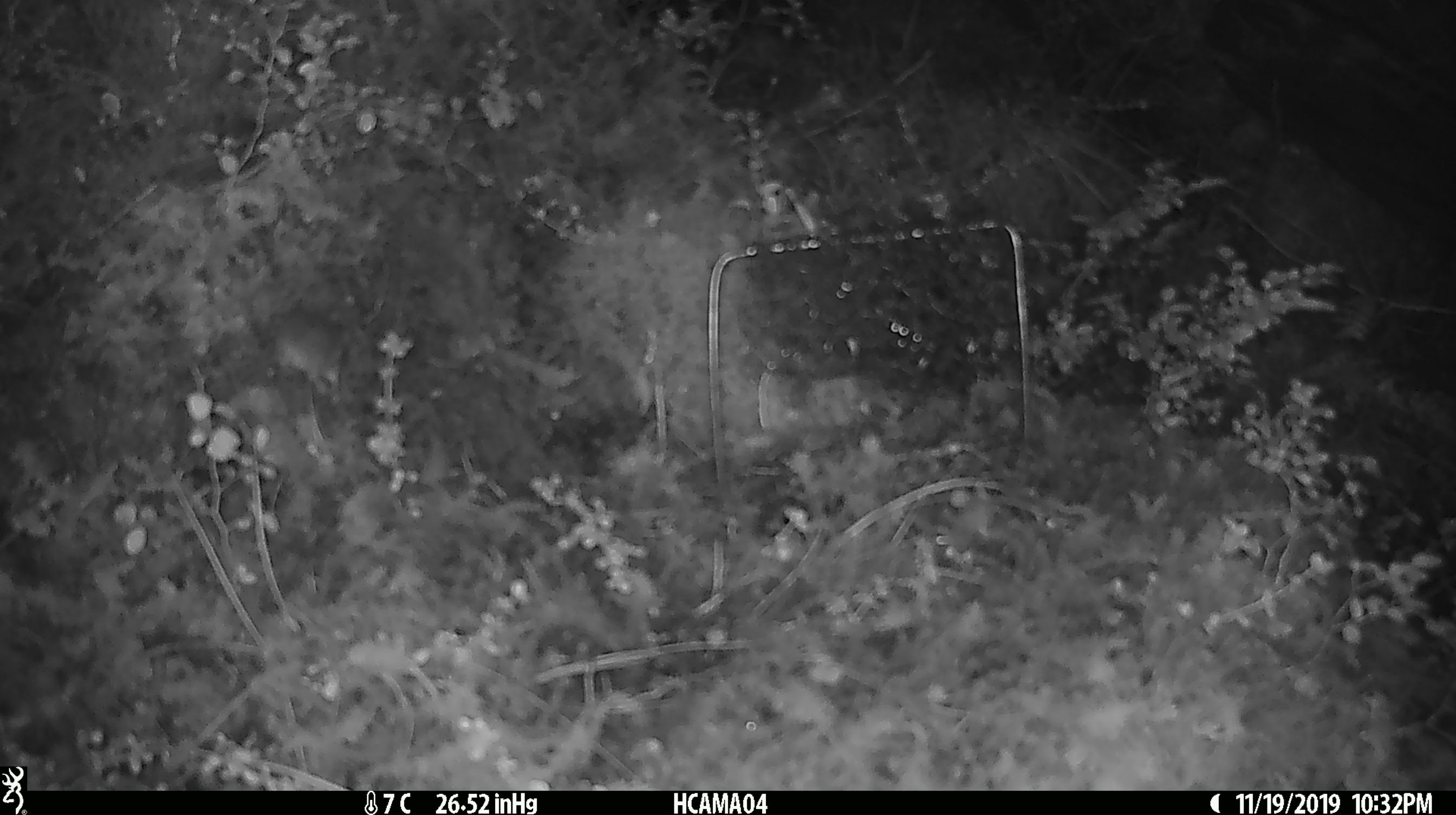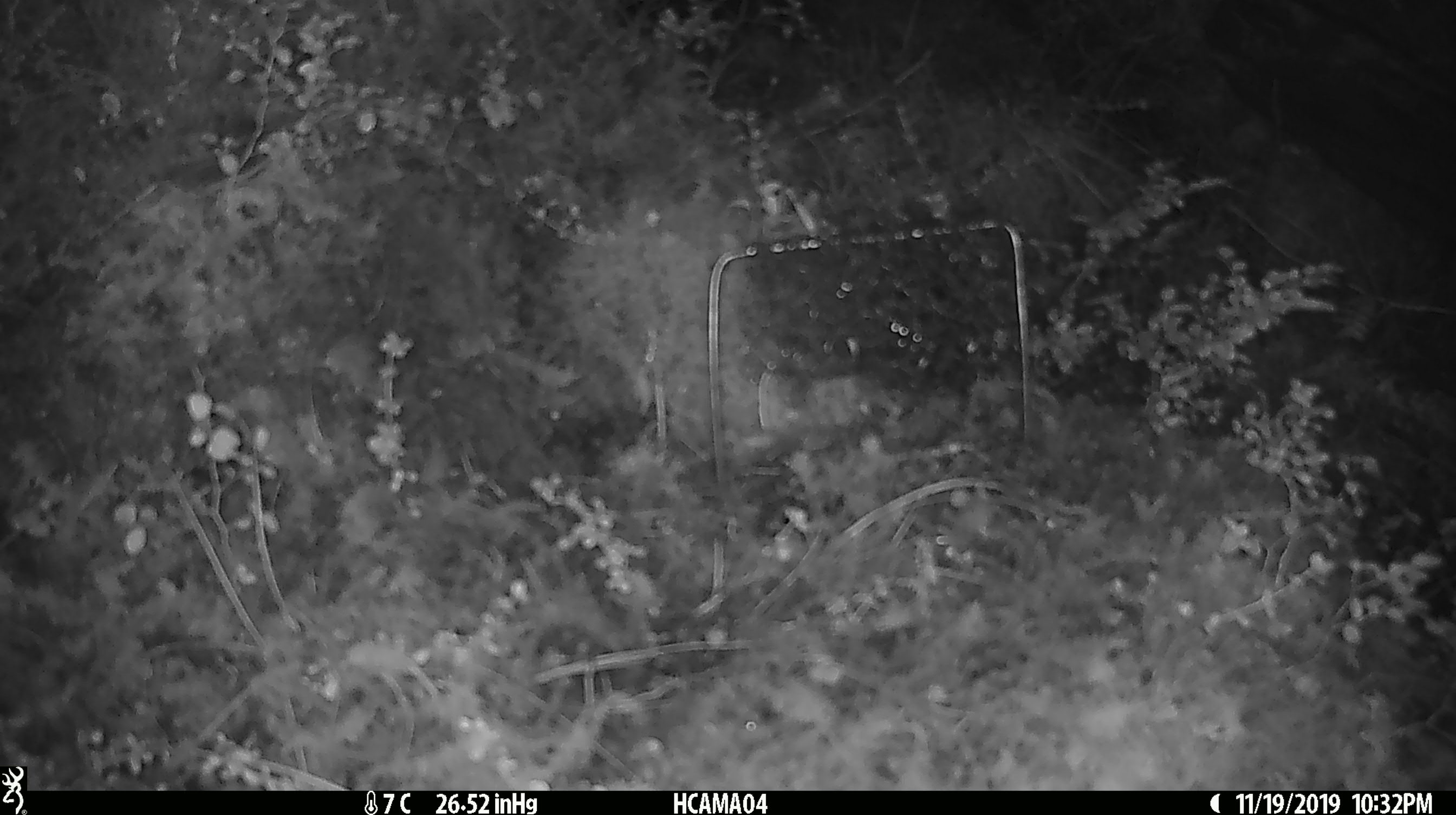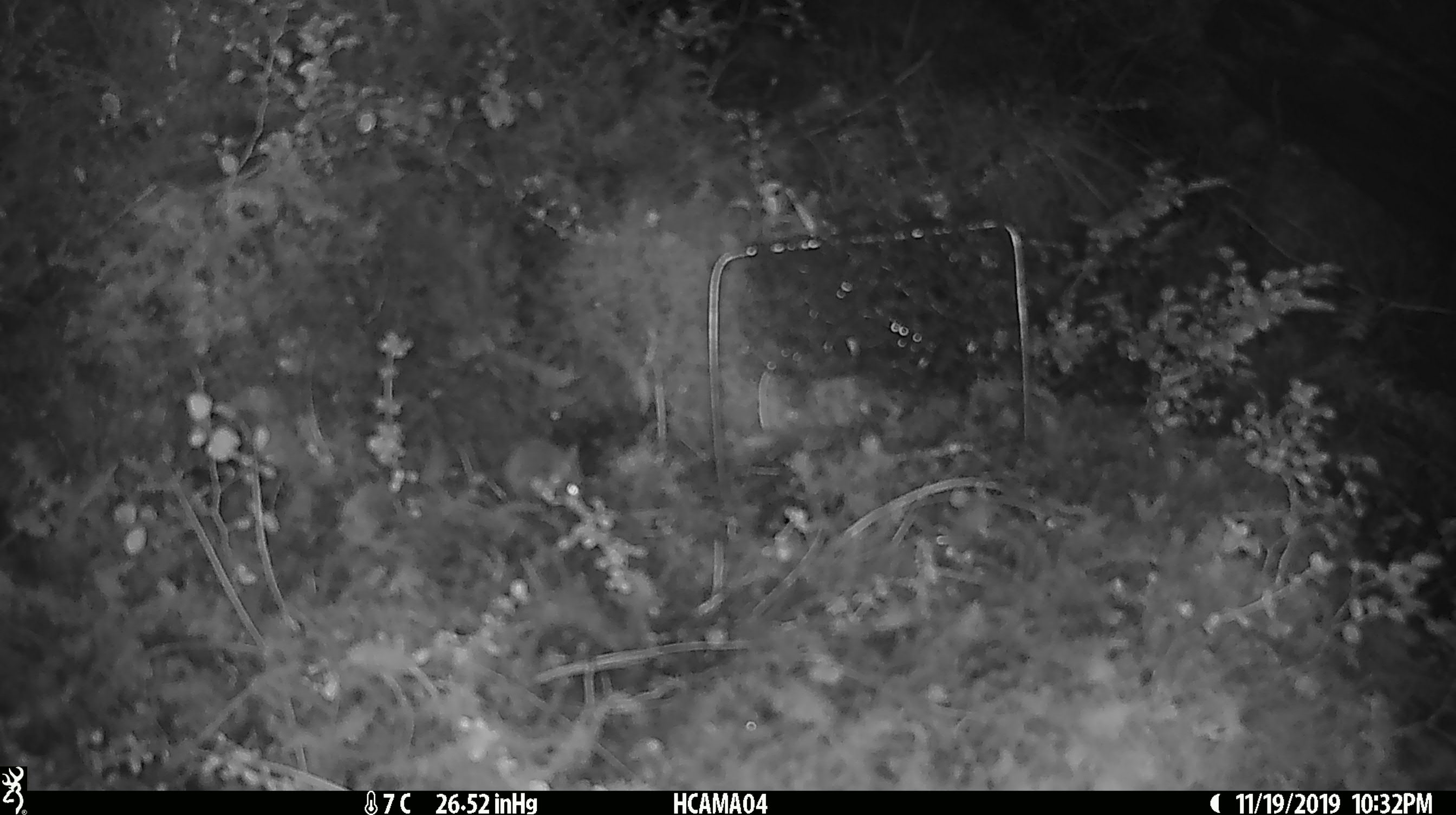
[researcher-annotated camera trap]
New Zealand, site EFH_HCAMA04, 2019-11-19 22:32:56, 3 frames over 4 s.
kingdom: Animalia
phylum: Chordata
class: Mammalia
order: Rodentia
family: Muridae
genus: Mus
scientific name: Mus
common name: mouse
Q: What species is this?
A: Mouse (Mus).